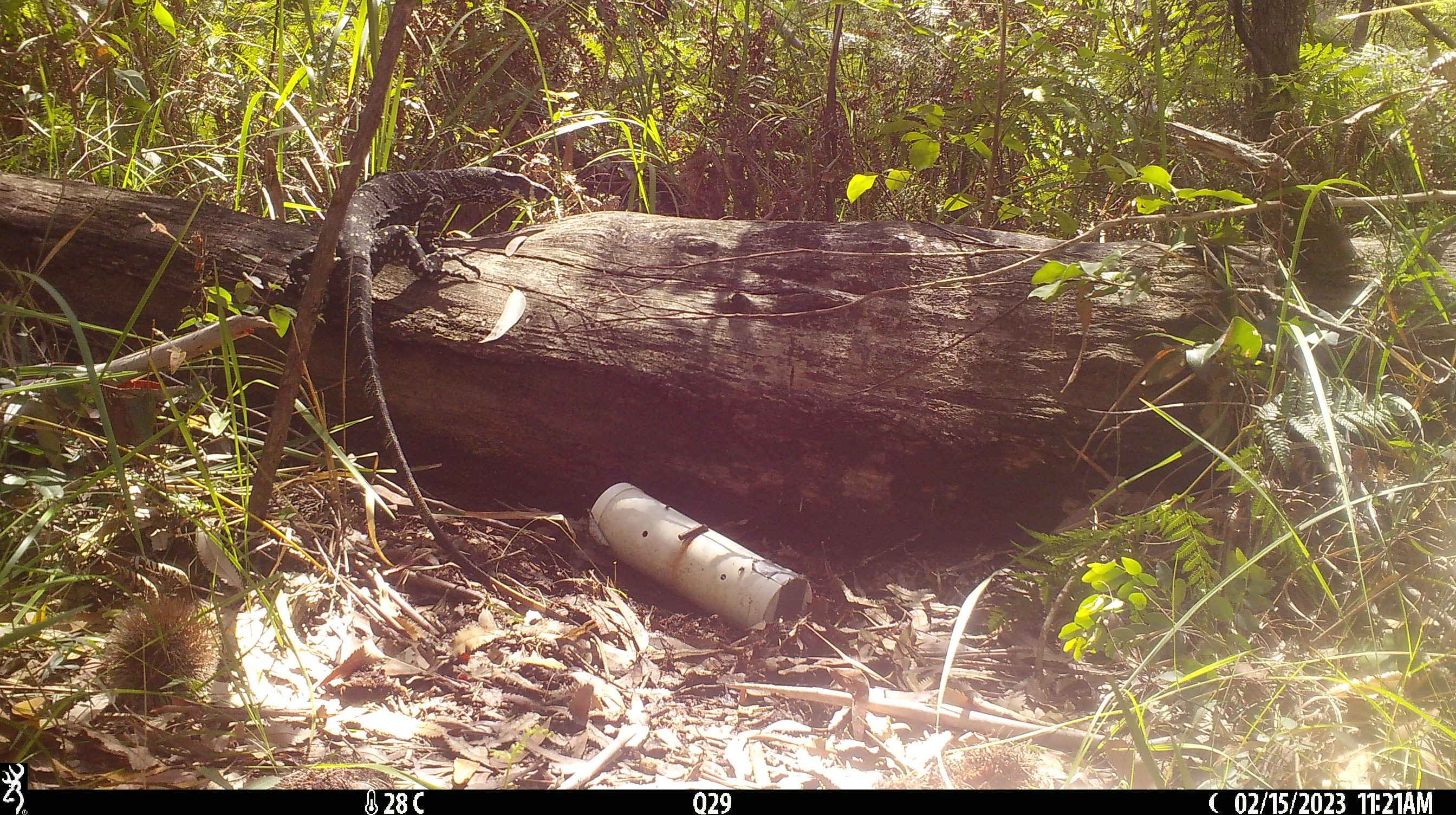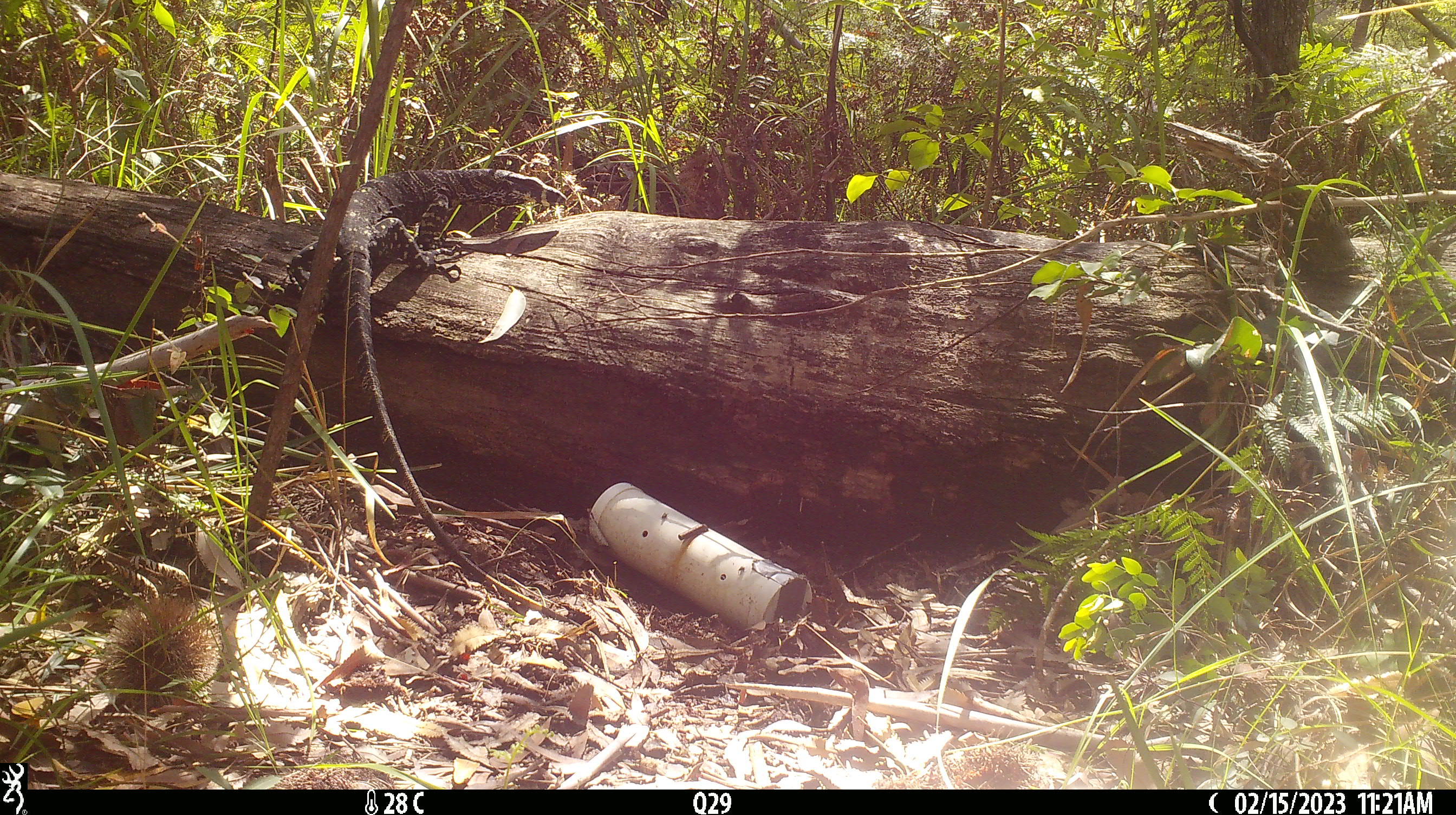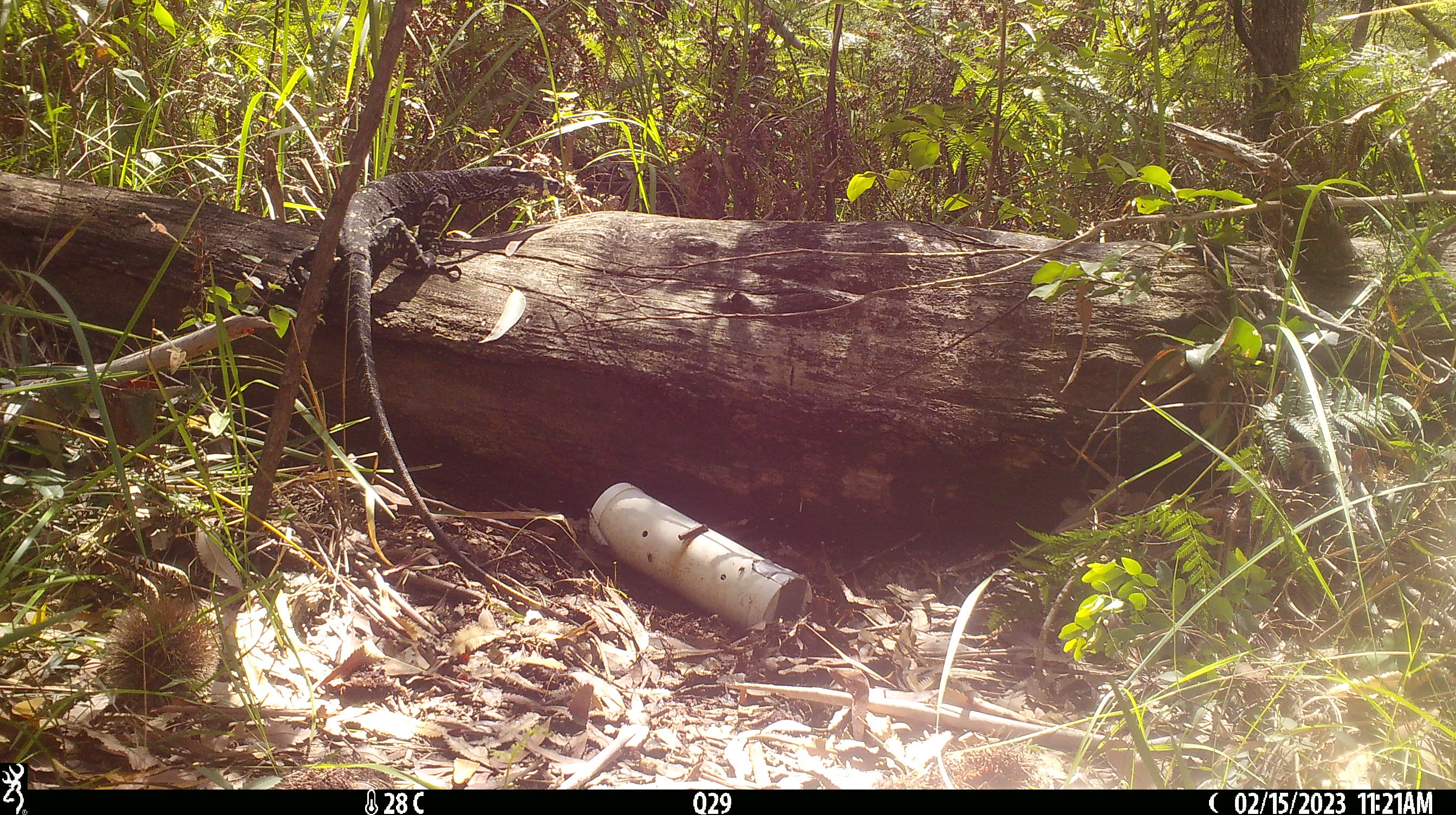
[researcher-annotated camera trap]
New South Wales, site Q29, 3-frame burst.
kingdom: Animalia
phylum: Chordata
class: Reptilia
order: Squamata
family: Varanidae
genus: Varanus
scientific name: Varanus varius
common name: lace monitor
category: goanna